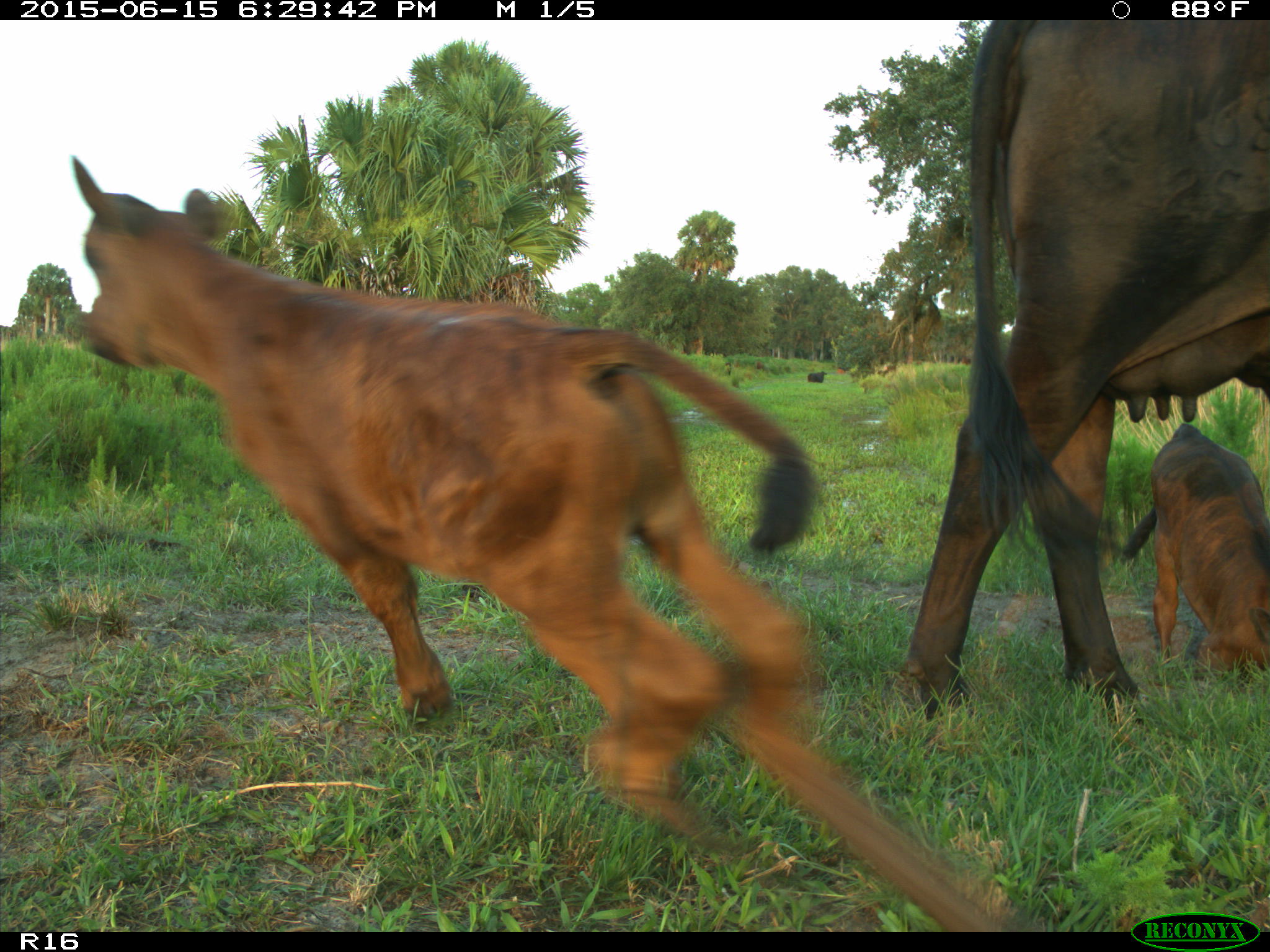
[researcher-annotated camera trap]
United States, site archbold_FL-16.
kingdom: Animalia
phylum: Chordata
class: Mammalia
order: Artiodactyla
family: Bovidae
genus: Bos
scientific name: Bos taurus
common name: domestic cow